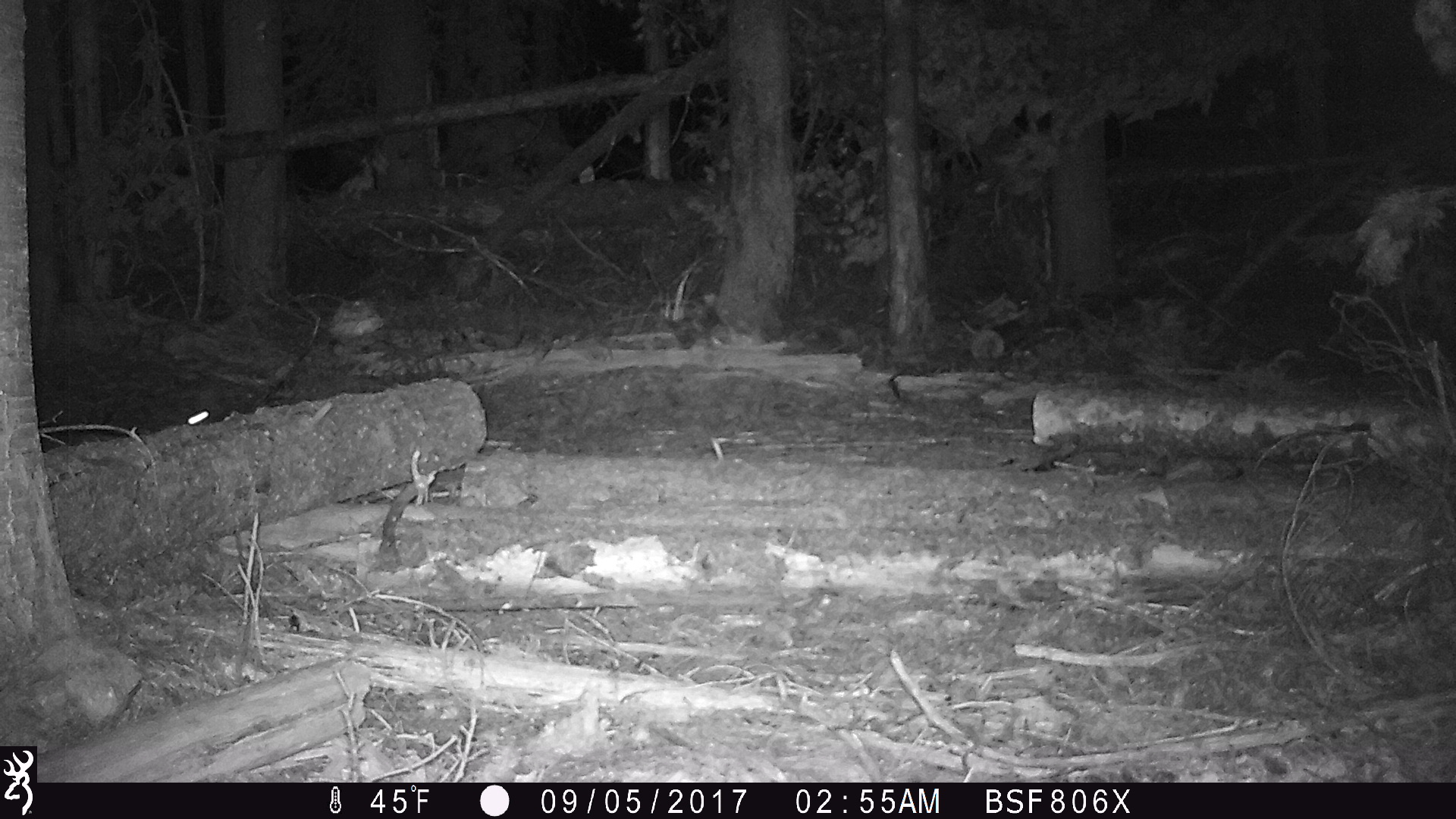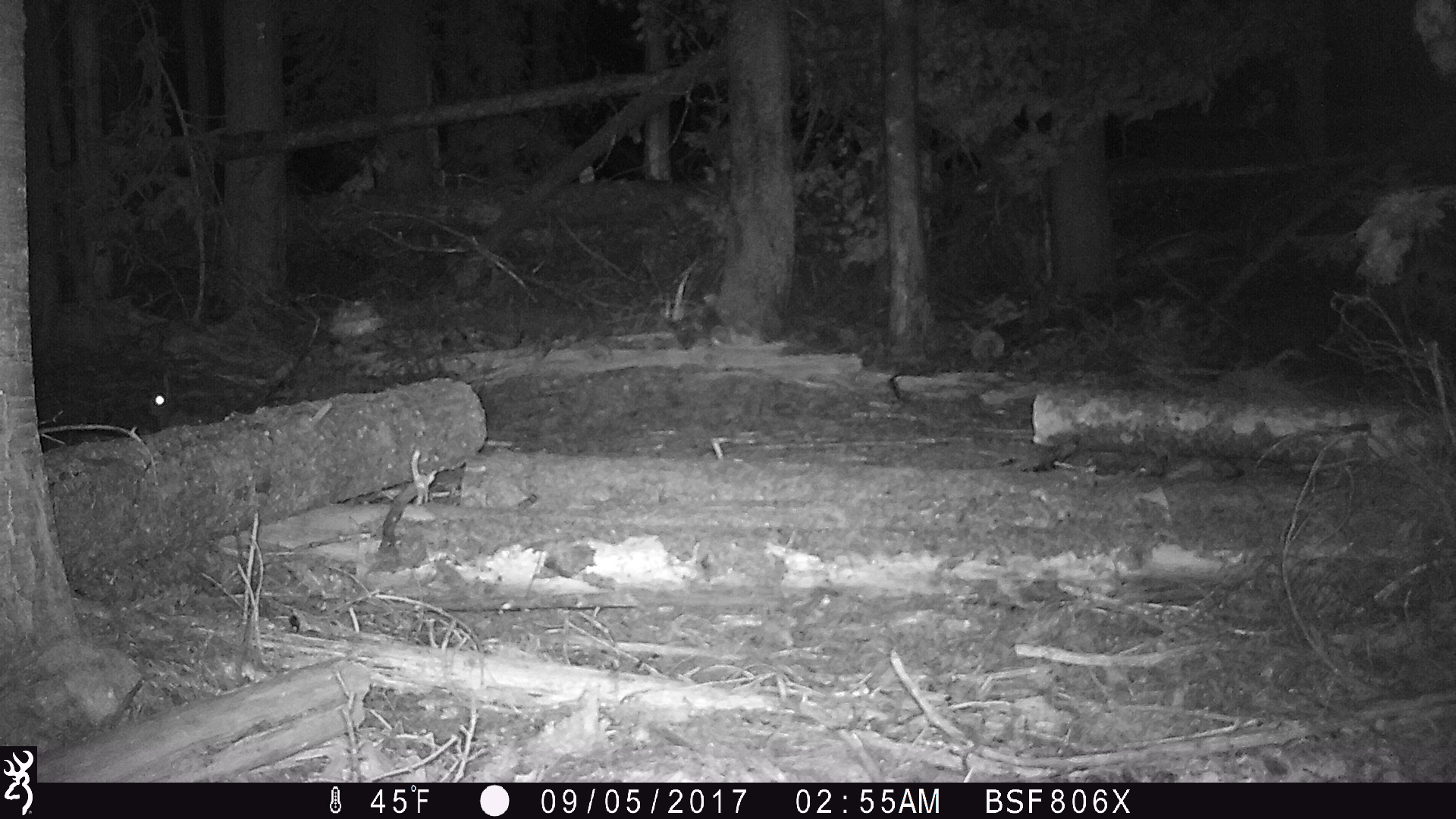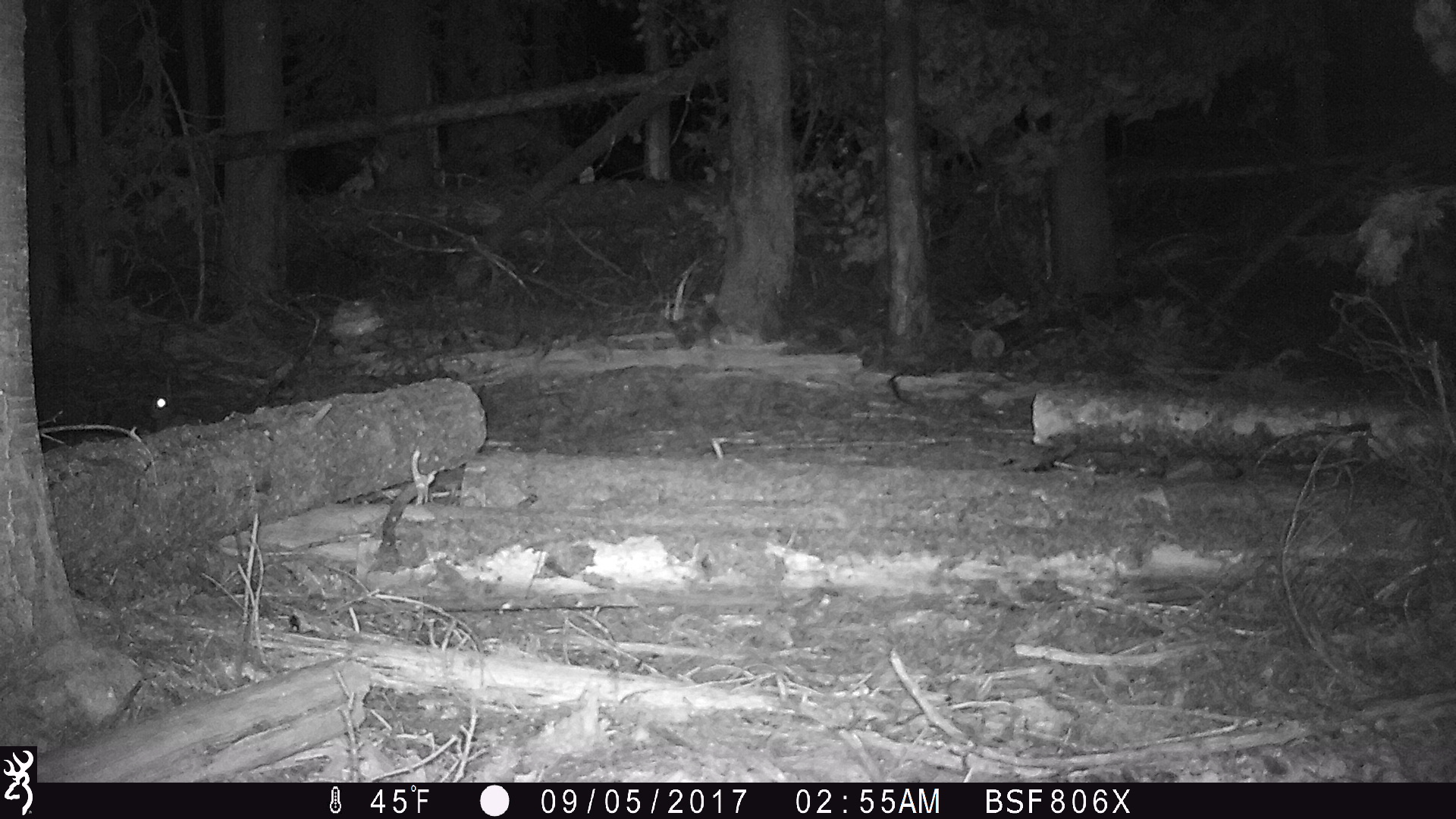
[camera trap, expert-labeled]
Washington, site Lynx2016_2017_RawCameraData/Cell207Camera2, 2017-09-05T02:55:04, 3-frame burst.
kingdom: Animalia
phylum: Chordata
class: Mammalia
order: Lagomorpha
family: Leporidae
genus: Lepus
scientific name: Lepus americanus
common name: snowshoe hare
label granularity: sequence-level